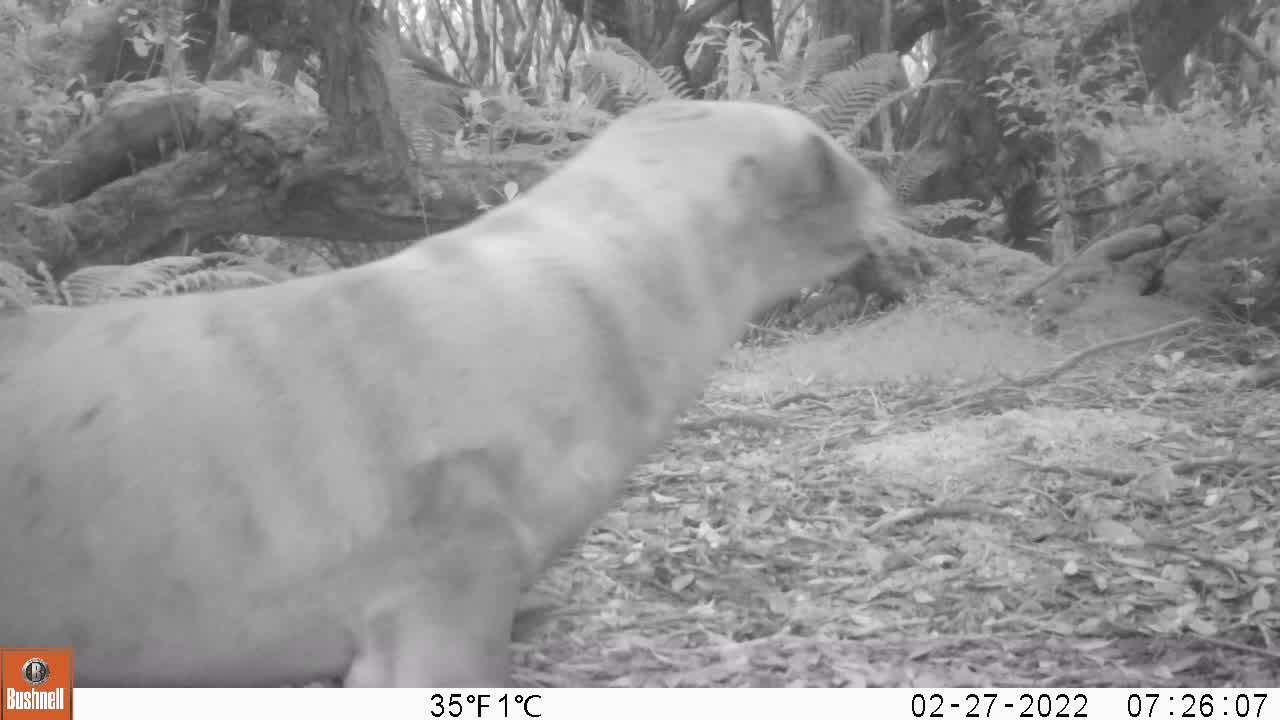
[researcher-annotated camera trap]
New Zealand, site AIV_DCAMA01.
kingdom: Animalia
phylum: Chordata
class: Mammalia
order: Carnivora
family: Otariidae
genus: Phocarctos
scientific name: Phocarctos hookeri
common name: new zealand sea lion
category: sealion